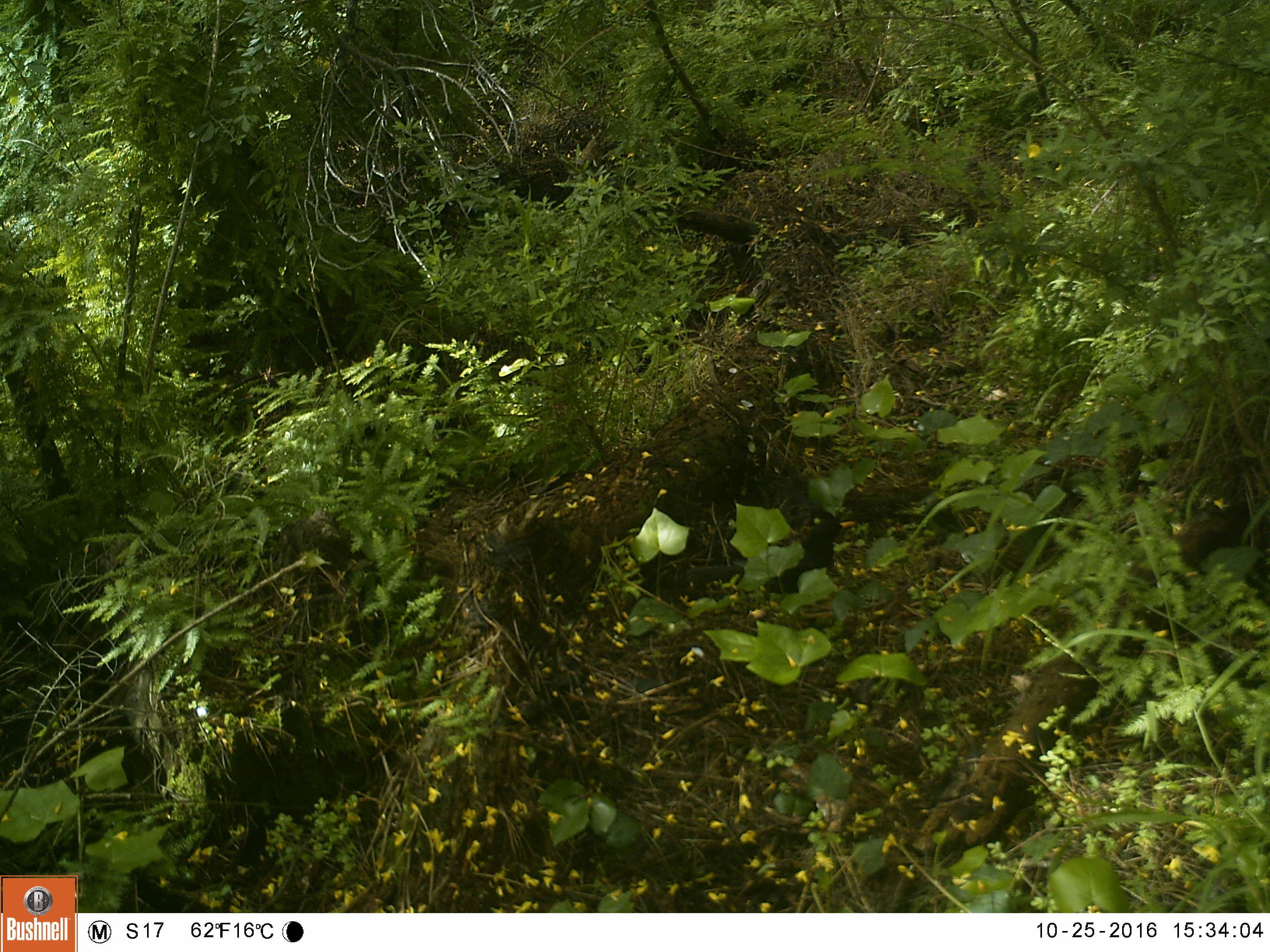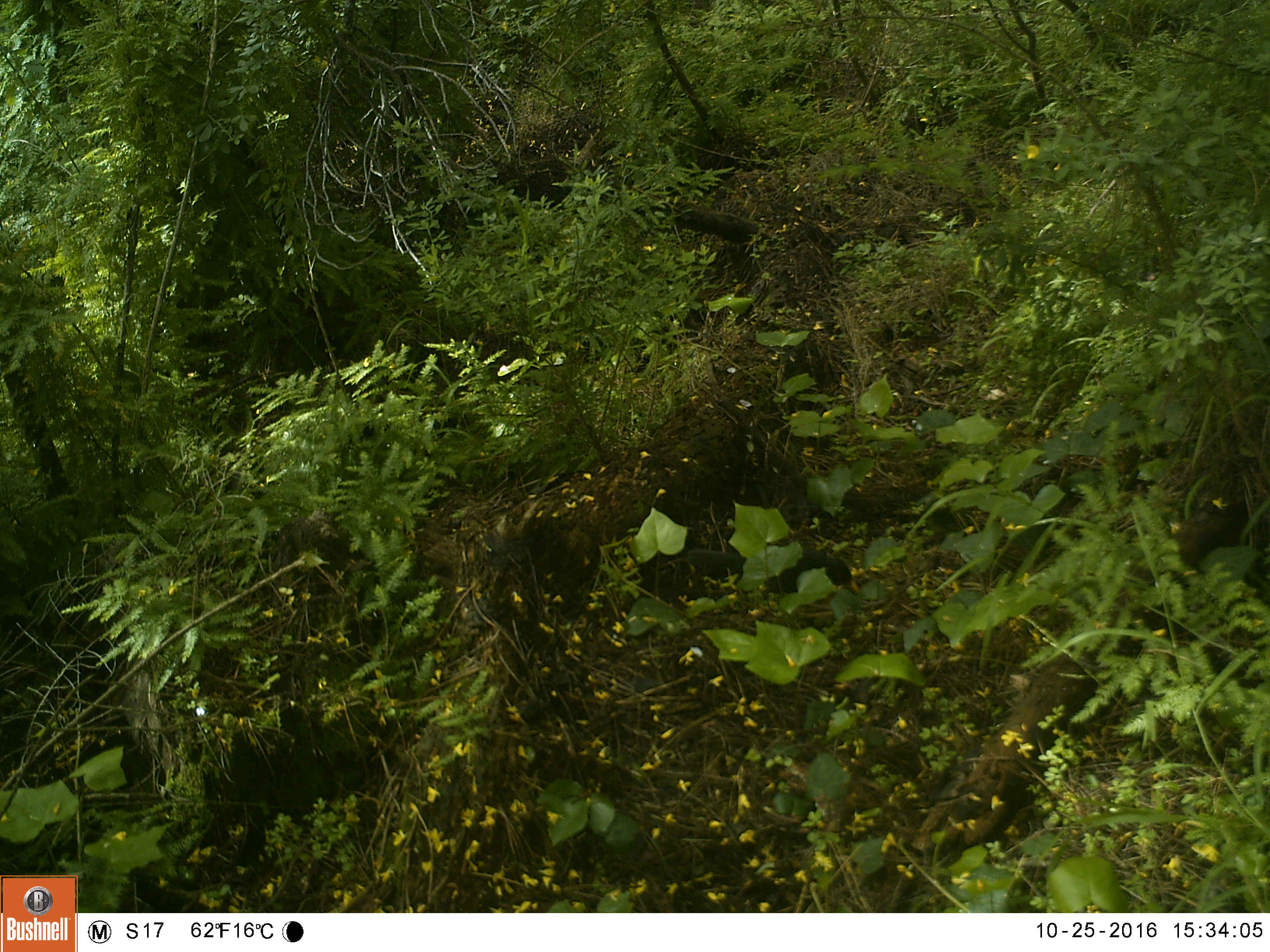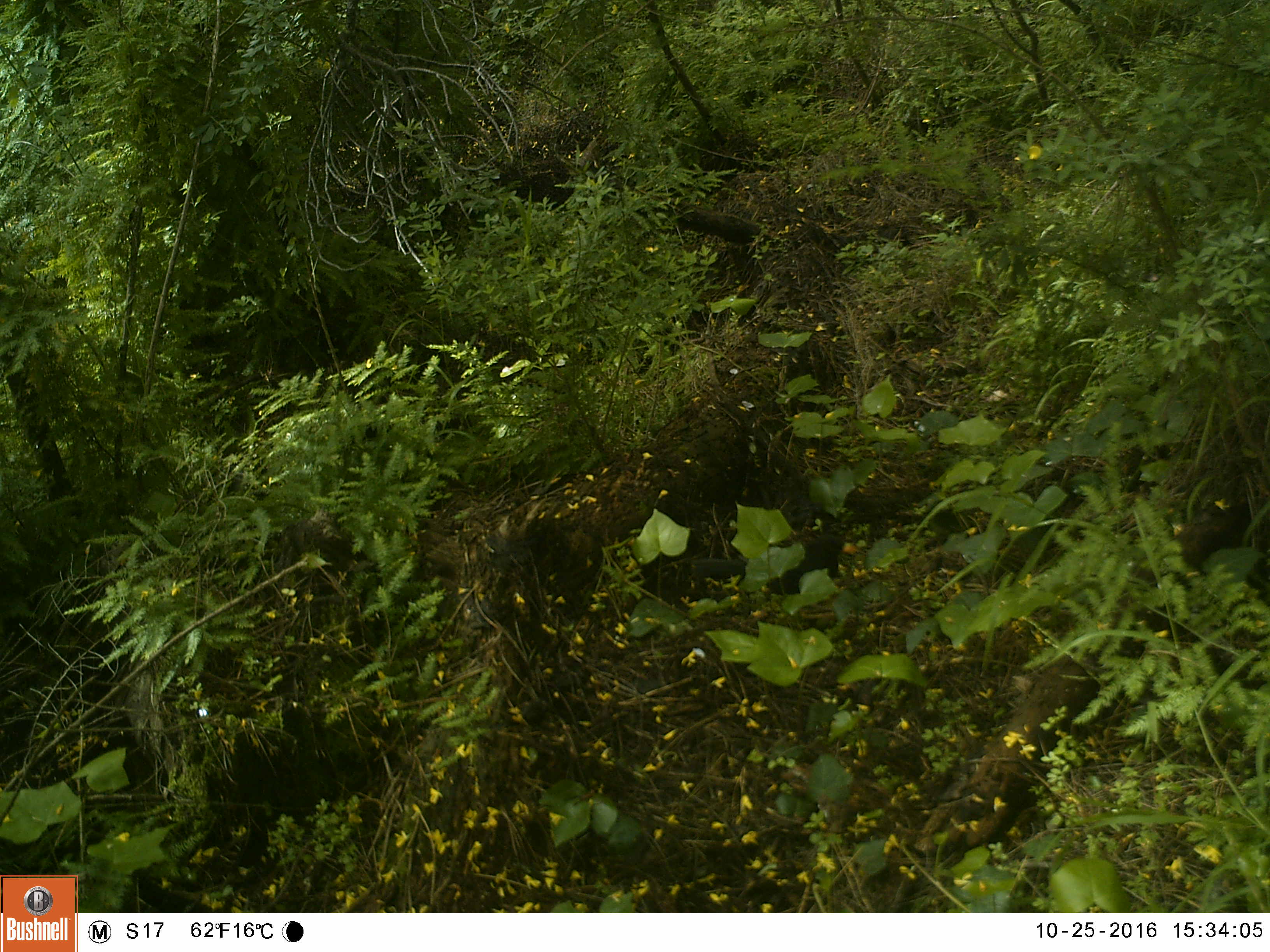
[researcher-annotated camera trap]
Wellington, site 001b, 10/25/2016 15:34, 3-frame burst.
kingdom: Animalia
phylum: Chordata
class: Aves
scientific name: Aves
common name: bird